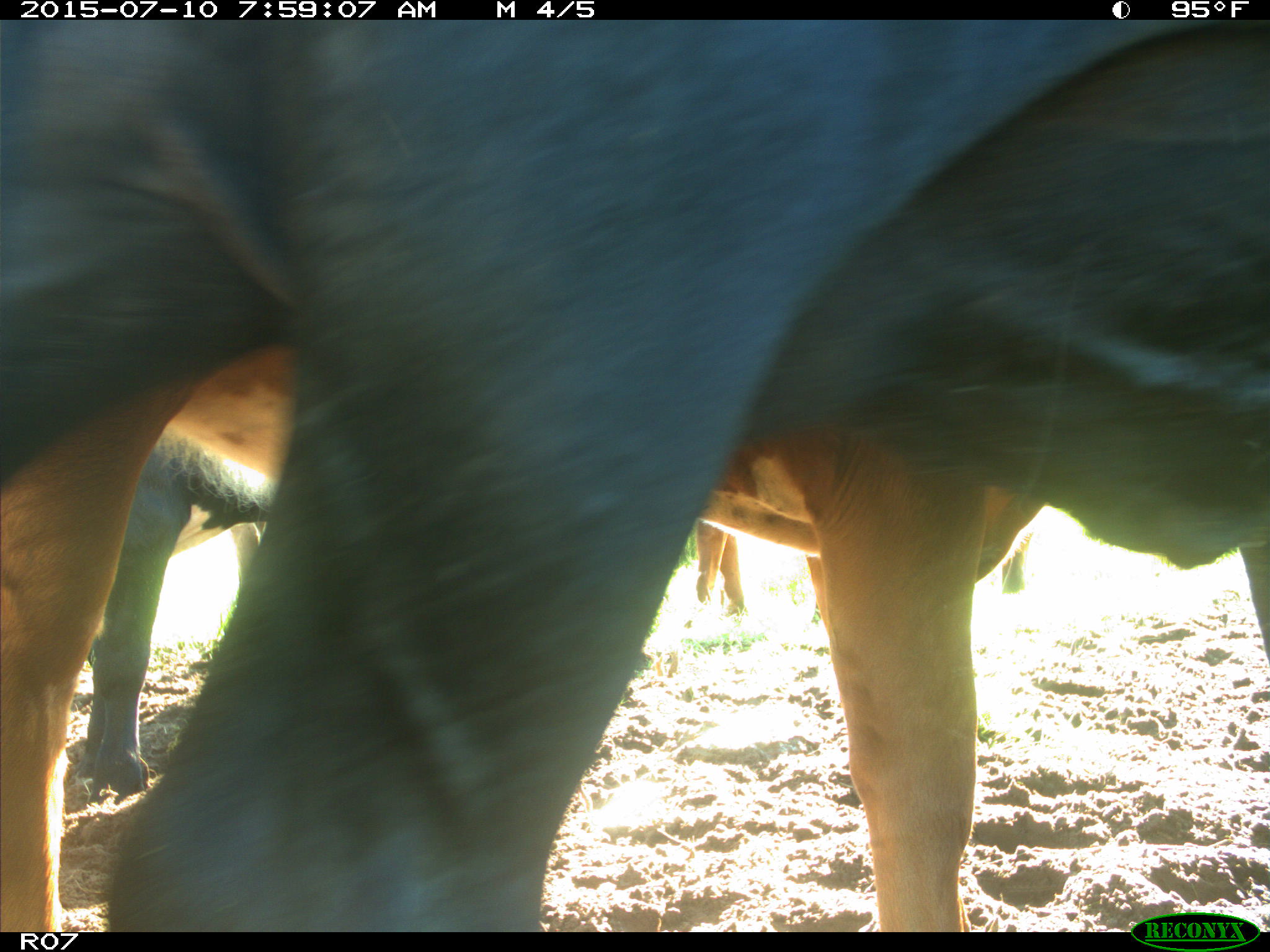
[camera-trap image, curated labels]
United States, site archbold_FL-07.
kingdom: Animalia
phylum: Chordata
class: Mammalia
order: Artiodactyla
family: Bovidae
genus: Bos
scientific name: Bos taurus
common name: domestic cow